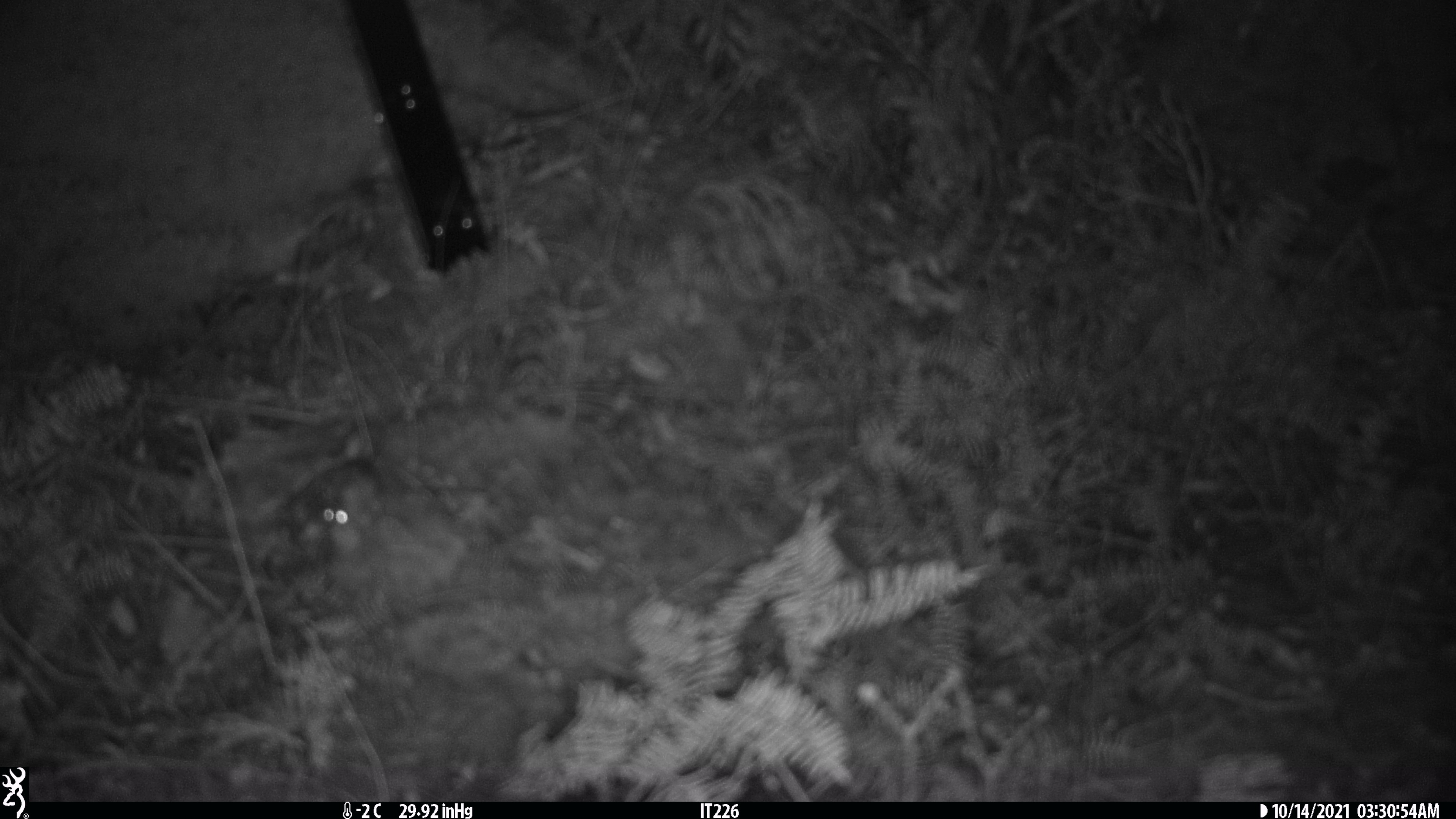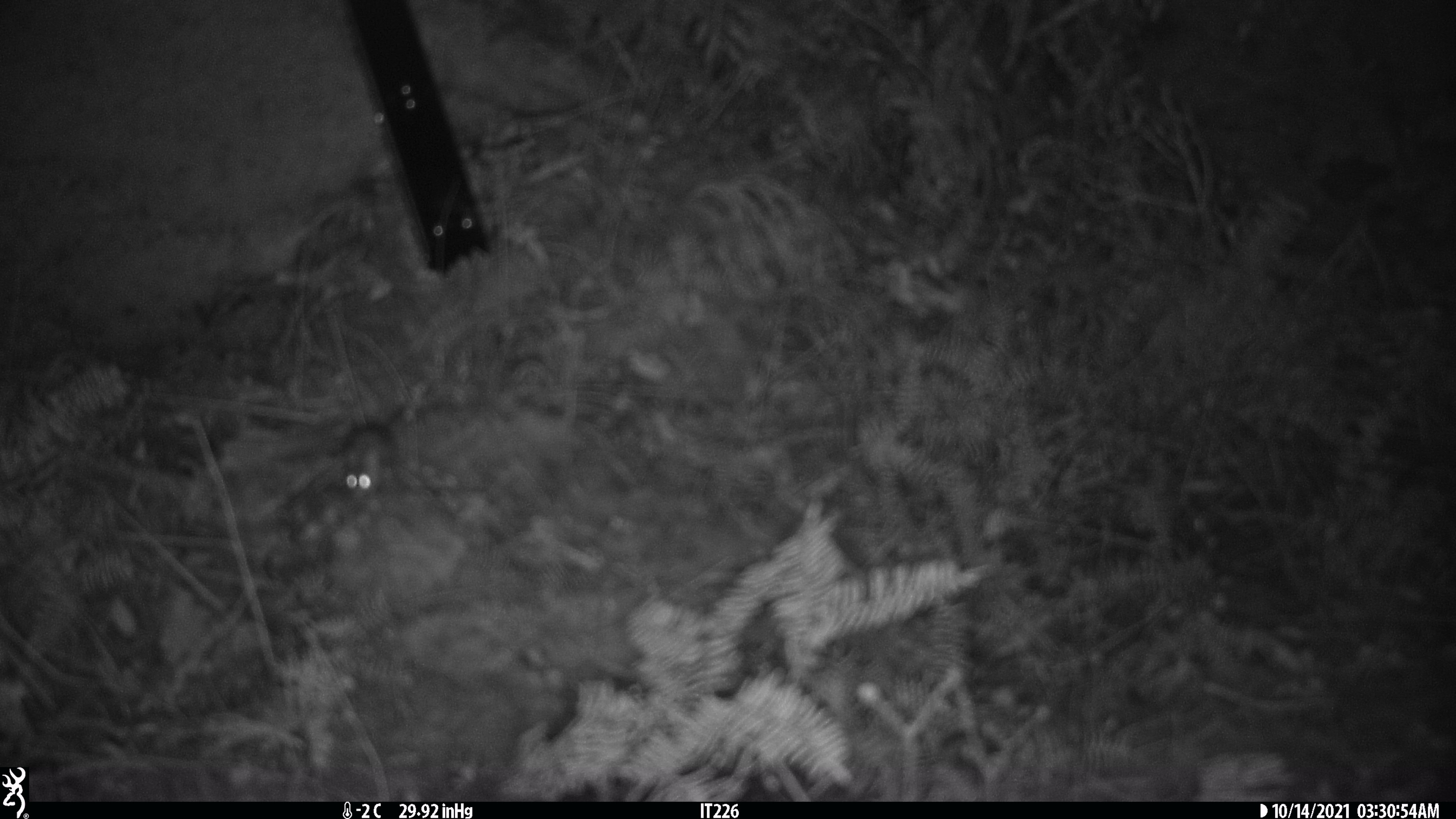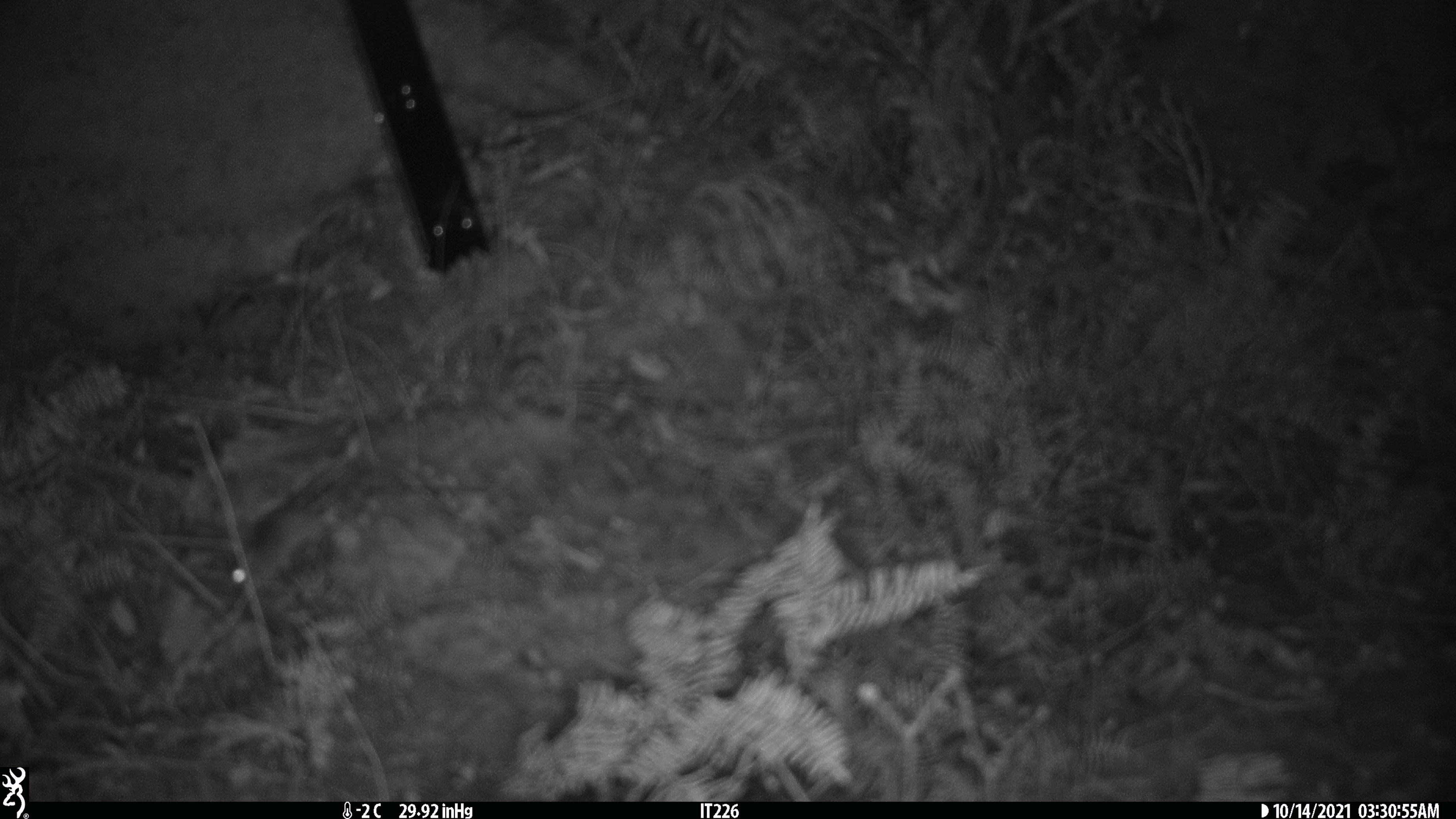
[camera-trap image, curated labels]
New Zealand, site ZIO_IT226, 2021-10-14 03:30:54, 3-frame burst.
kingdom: Animalia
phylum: Chordata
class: Mammalia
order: Rodentia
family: Muridae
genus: Mus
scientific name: Mus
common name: mouse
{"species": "mouse (Mus)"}